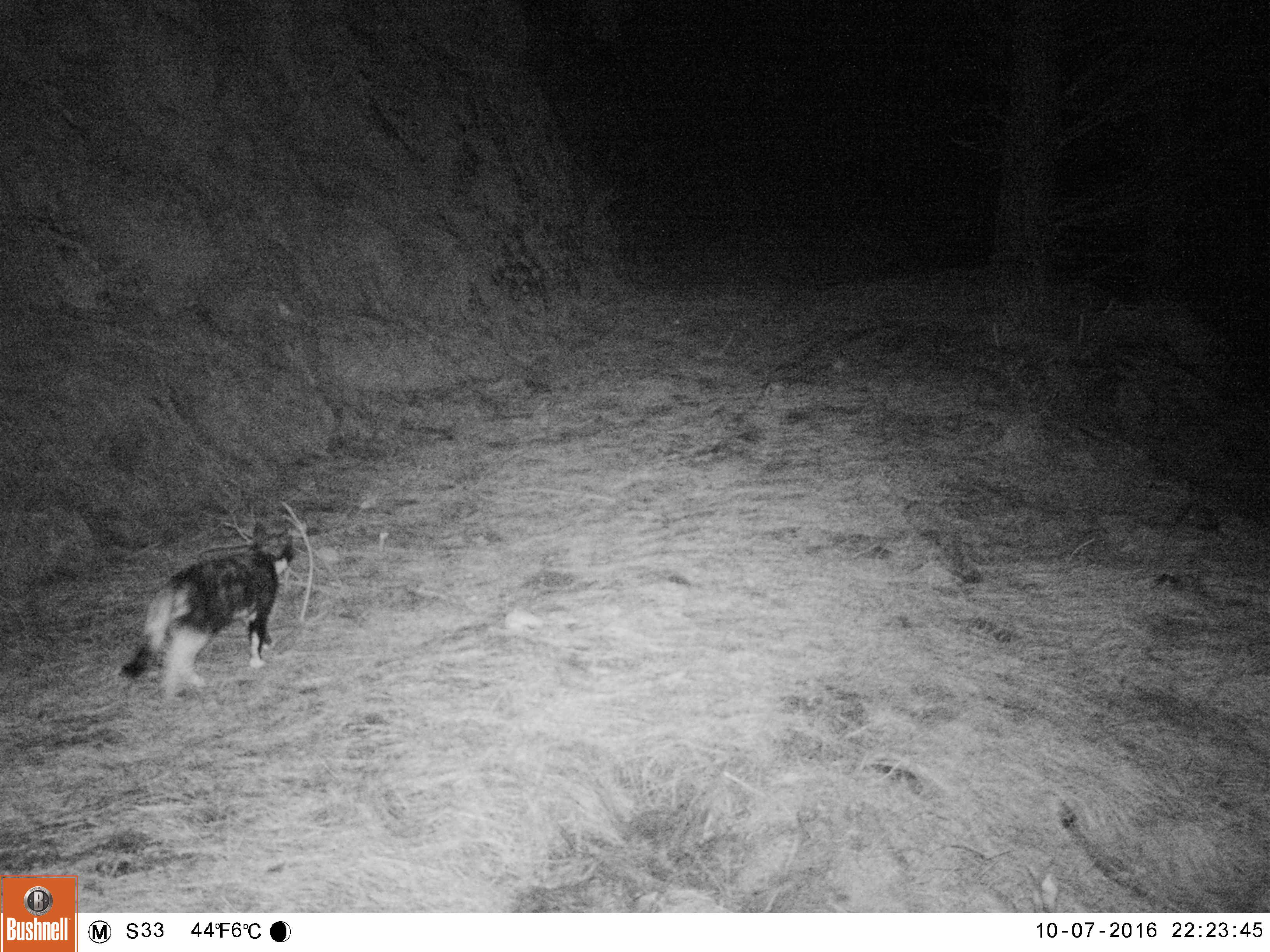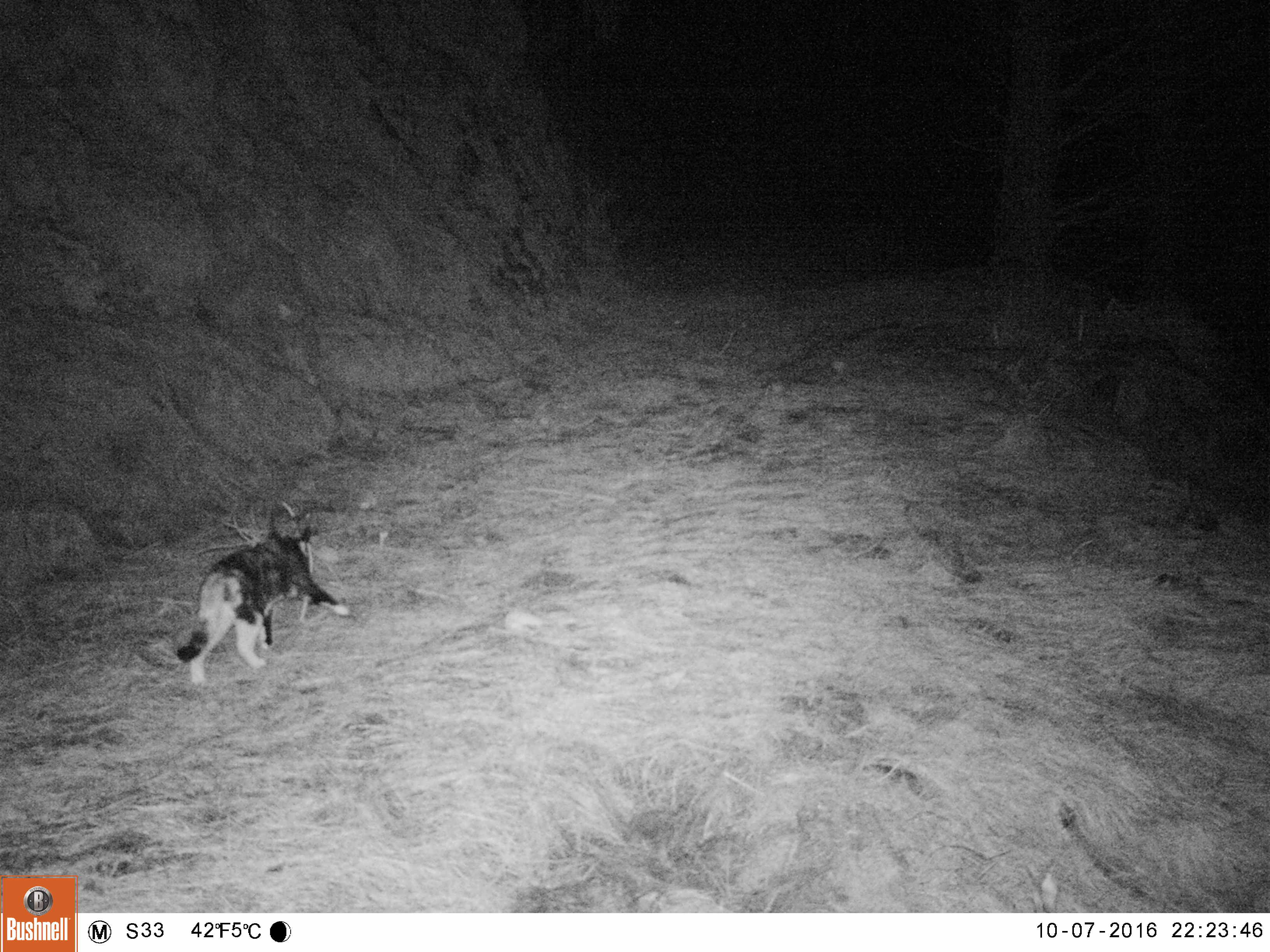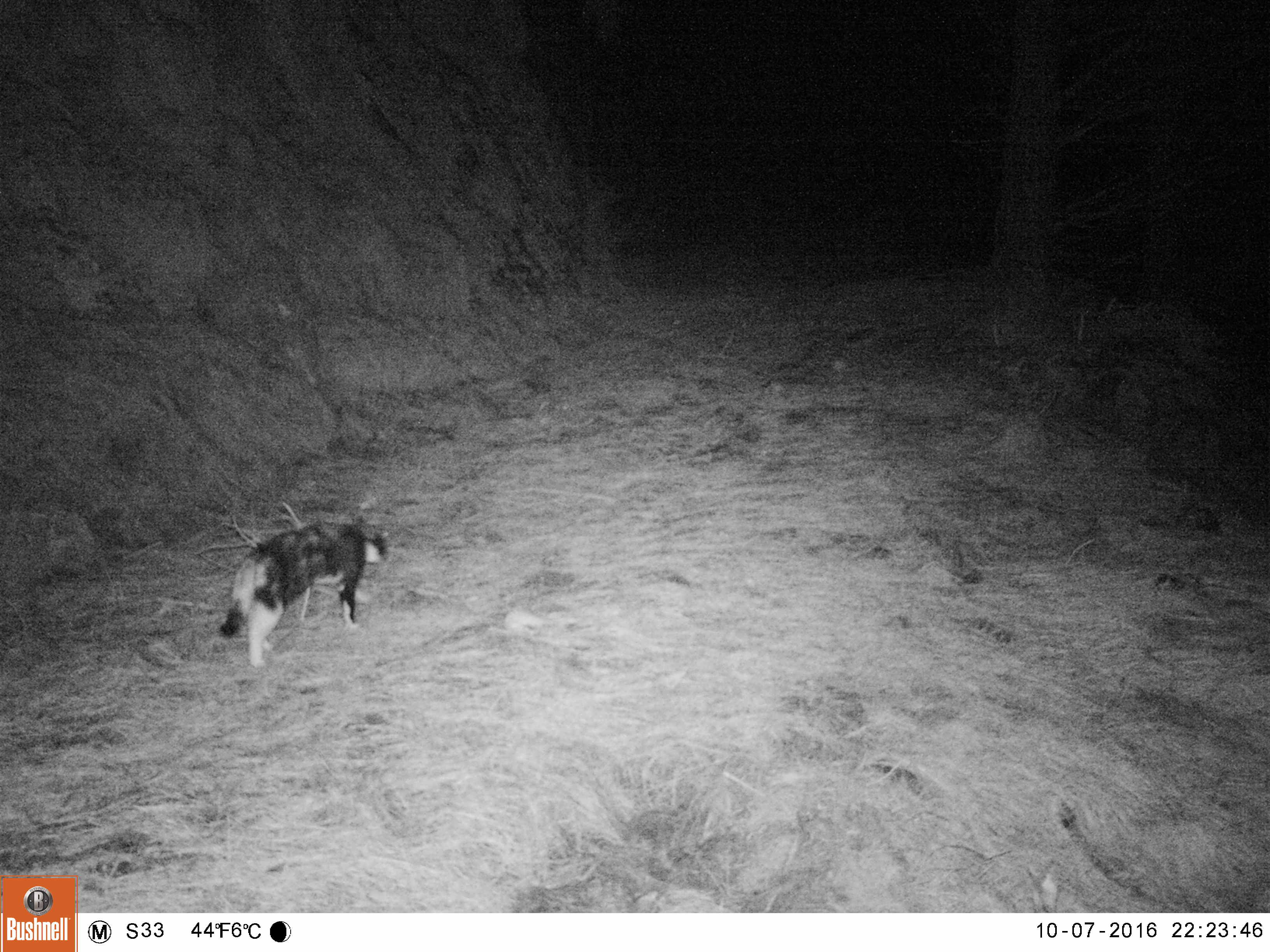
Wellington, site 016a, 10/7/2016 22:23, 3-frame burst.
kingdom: Animalia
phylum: Chordata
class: Mammalia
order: Carnivora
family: Felidae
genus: Felis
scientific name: Felis catus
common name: cat